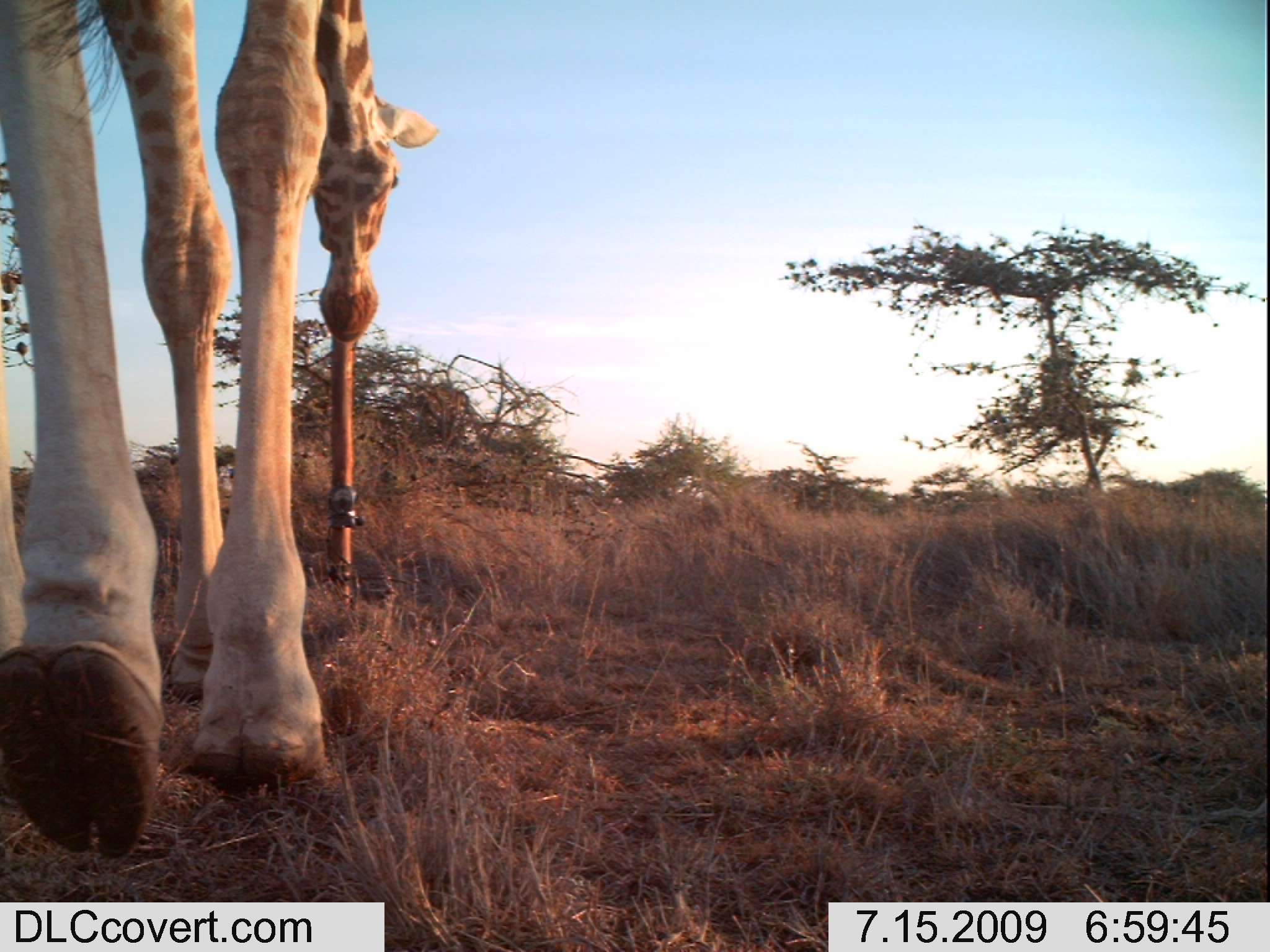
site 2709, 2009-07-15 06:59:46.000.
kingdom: Animalia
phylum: Chordata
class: Mammalia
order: Artiodactyla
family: Giraffidae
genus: Giraffa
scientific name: Giraffa camelopardalis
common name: giraffe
Giraffa camelopardalis (giraffe), count 1.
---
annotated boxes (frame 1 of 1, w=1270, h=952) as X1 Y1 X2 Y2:
giraffa camelopardalis: 1 0 435 858